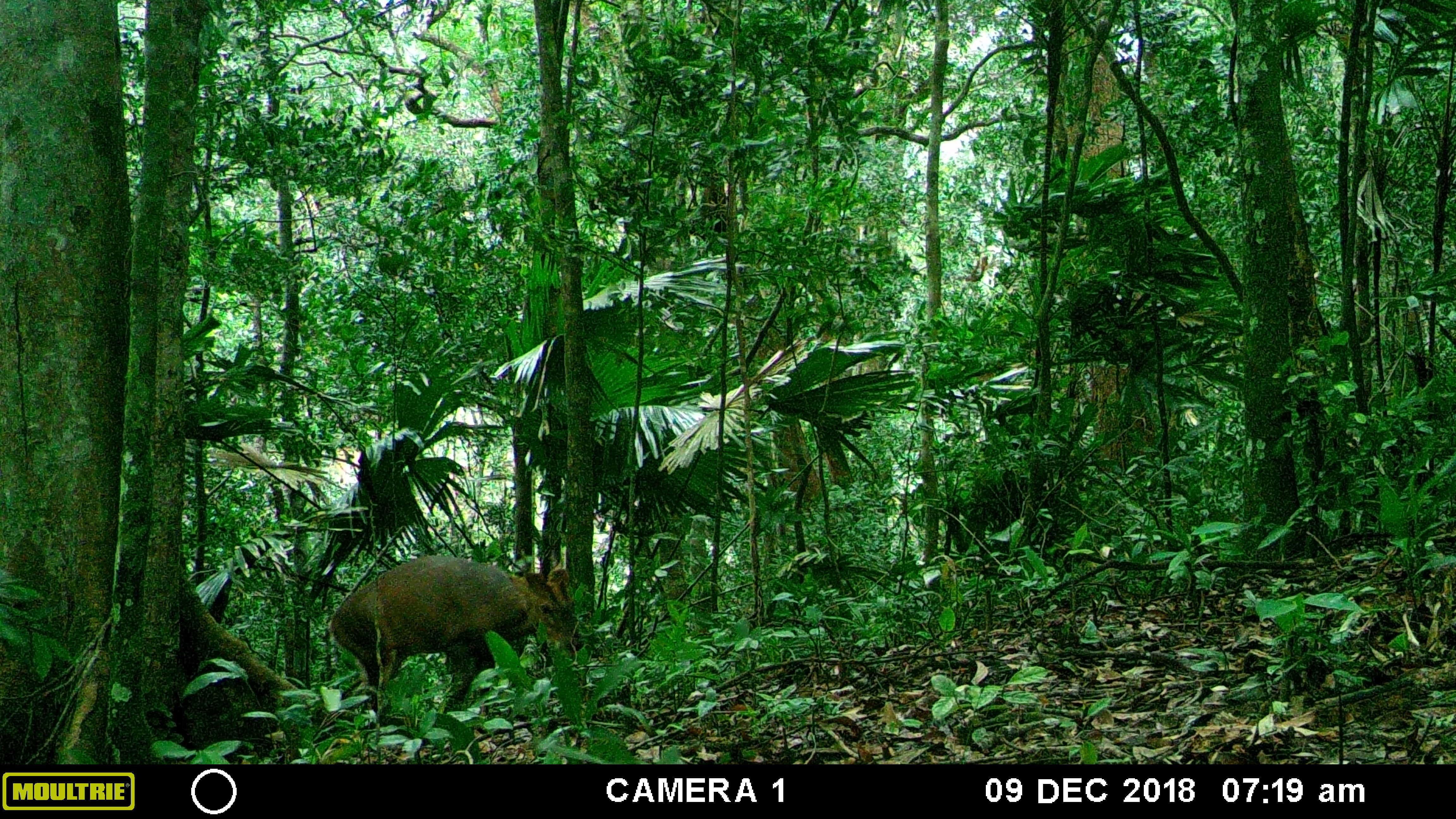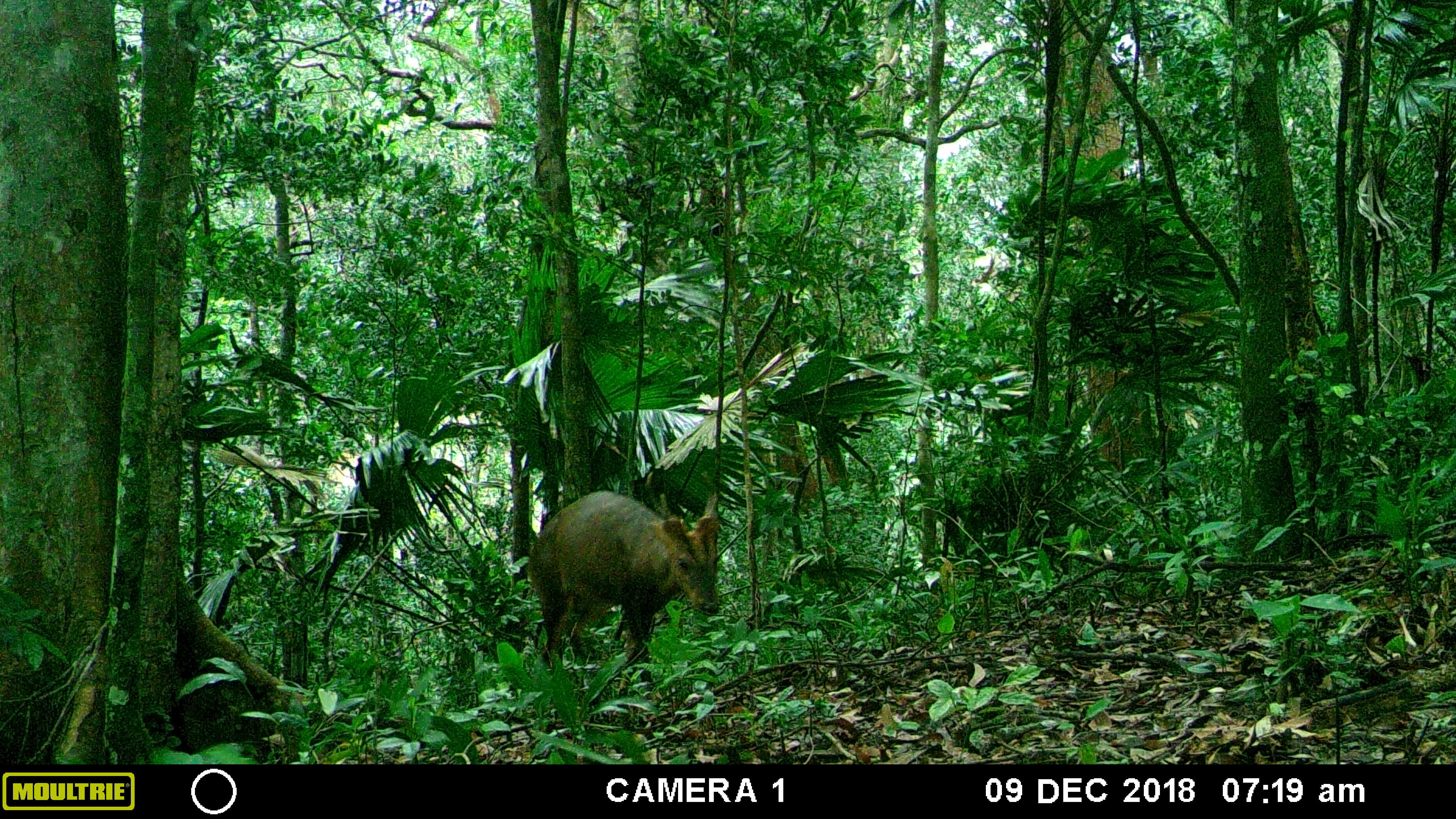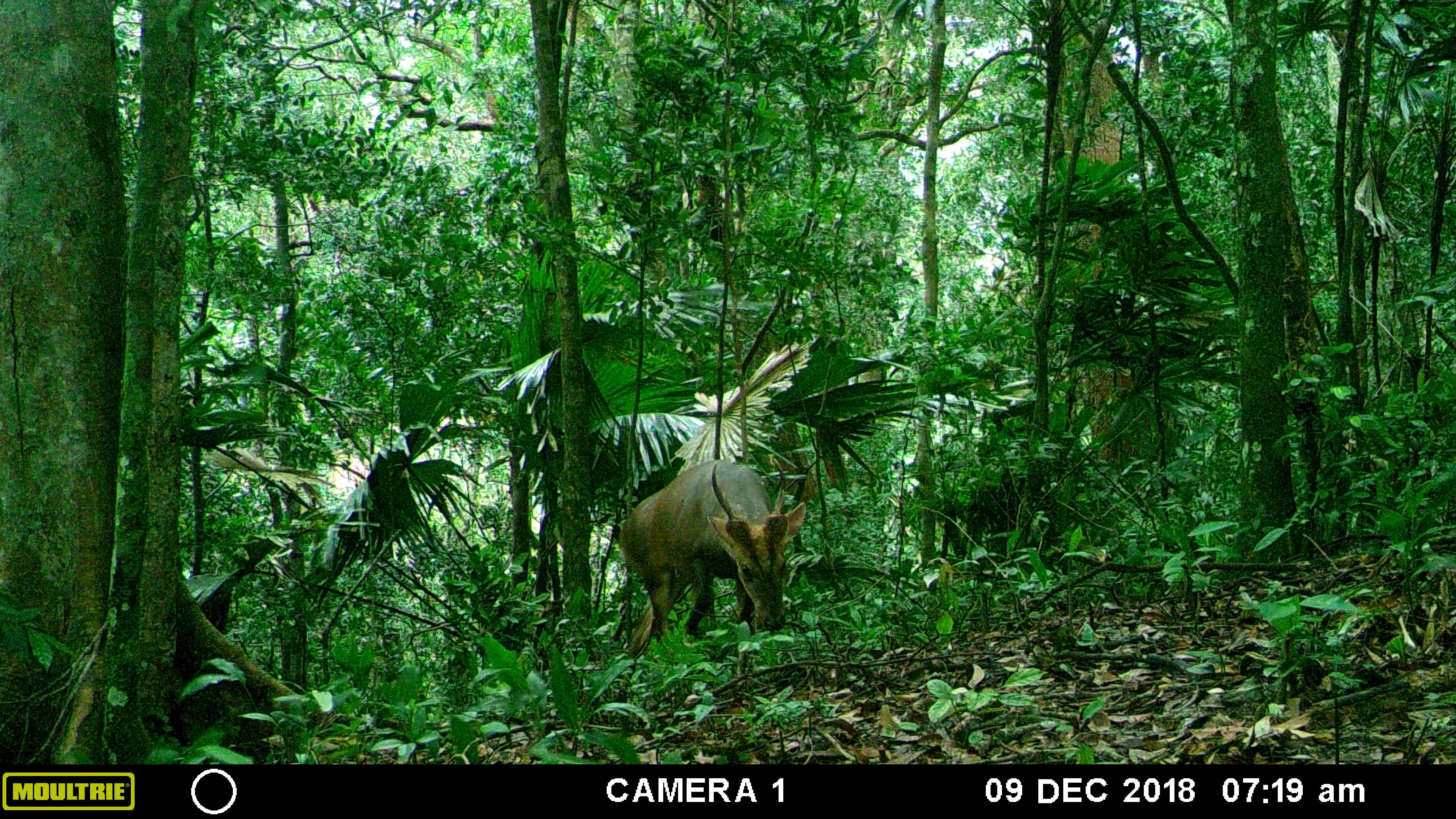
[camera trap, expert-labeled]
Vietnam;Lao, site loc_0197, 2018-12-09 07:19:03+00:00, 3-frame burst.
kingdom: Animalia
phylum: Chordata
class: Mammalia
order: Artiodactyla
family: Cervidae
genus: Muntiacus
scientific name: Muntiacus vuquangensis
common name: large-antlered muntjac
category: large antlered muntjac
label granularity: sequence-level